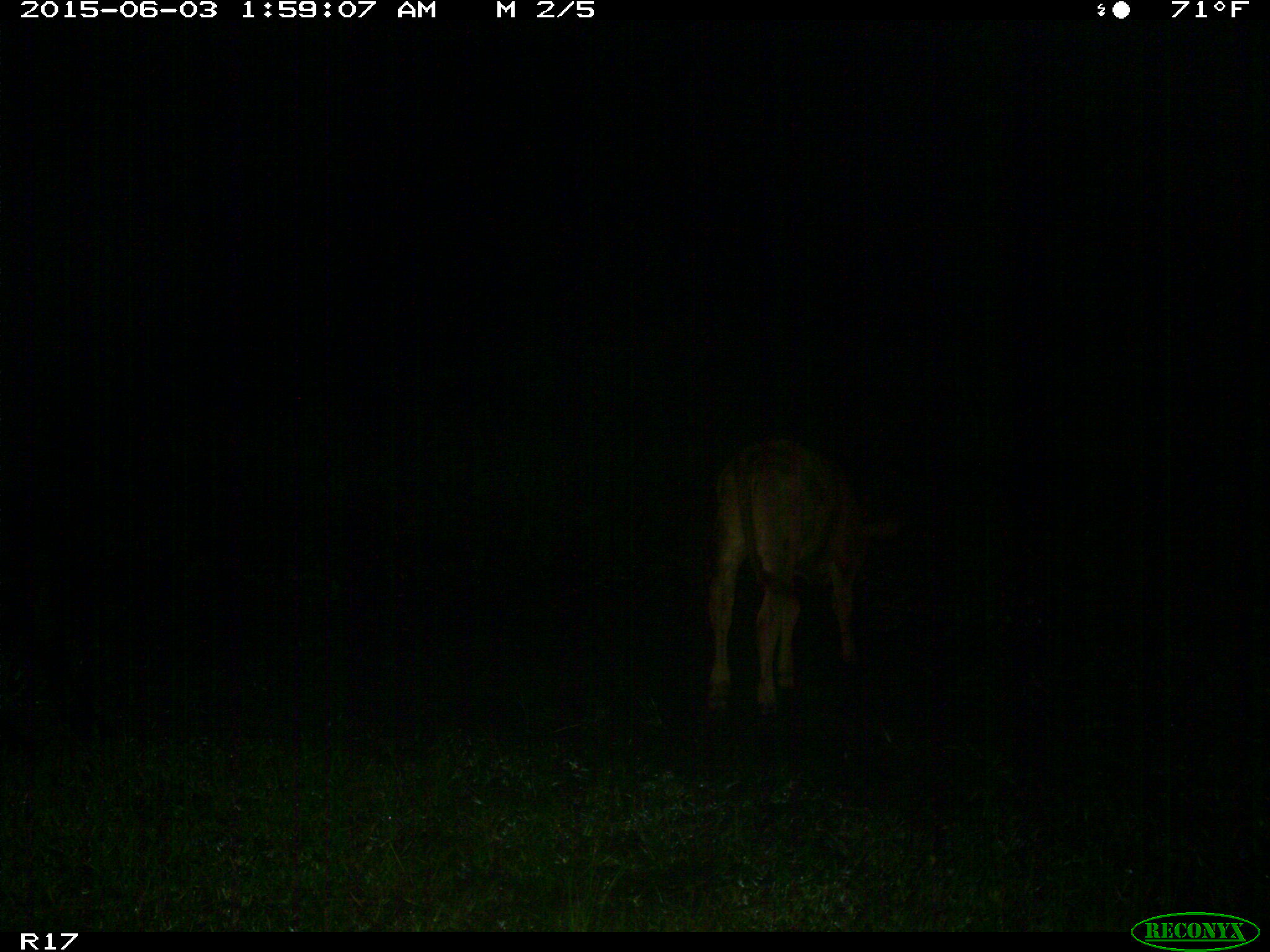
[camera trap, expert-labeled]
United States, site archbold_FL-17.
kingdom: Animalia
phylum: Chordata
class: Mammalia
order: Artiodactyla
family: Bovidae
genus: Bos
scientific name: Bos taurus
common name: domestic cow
Bos taurus (domestic cow).